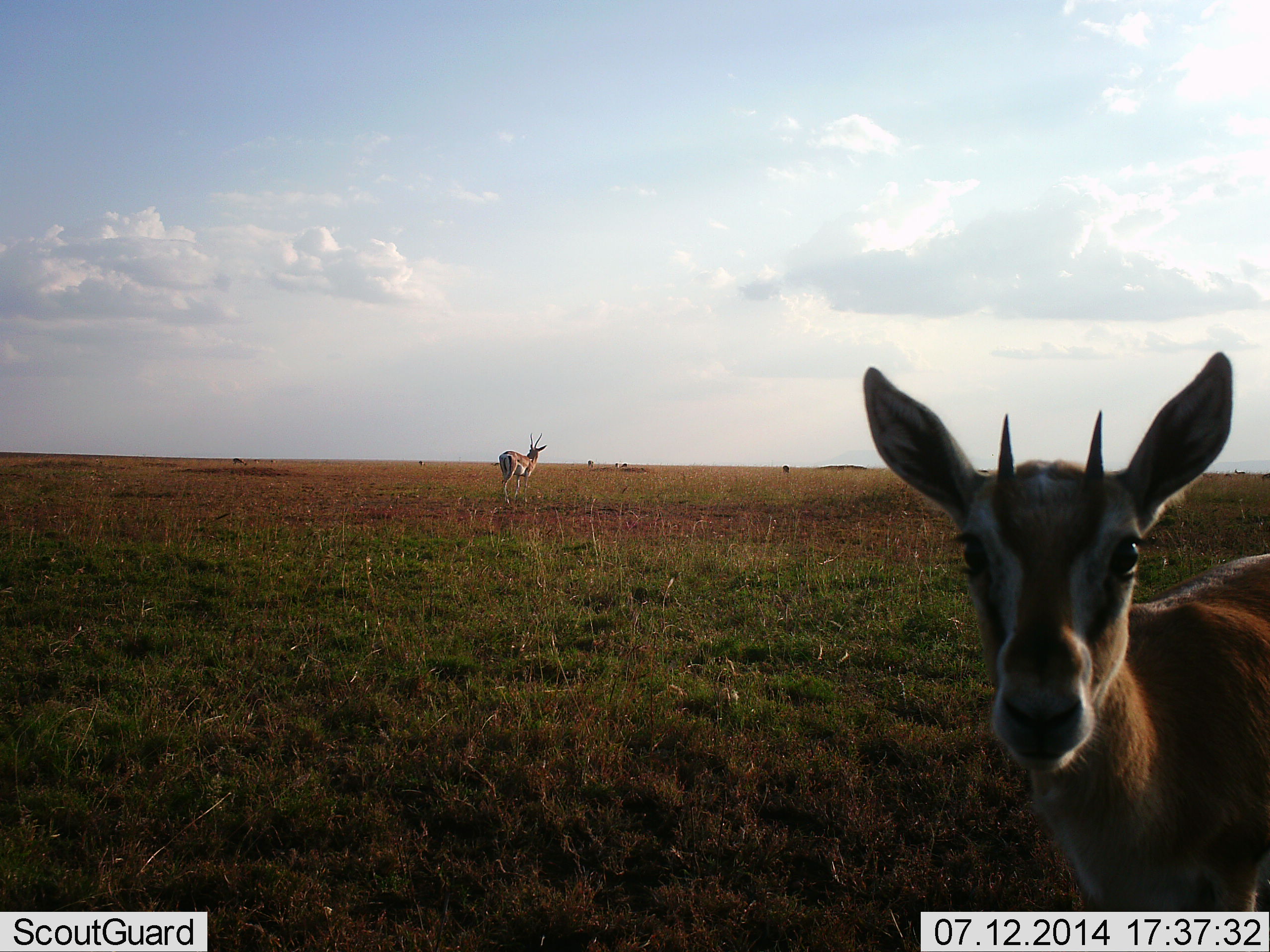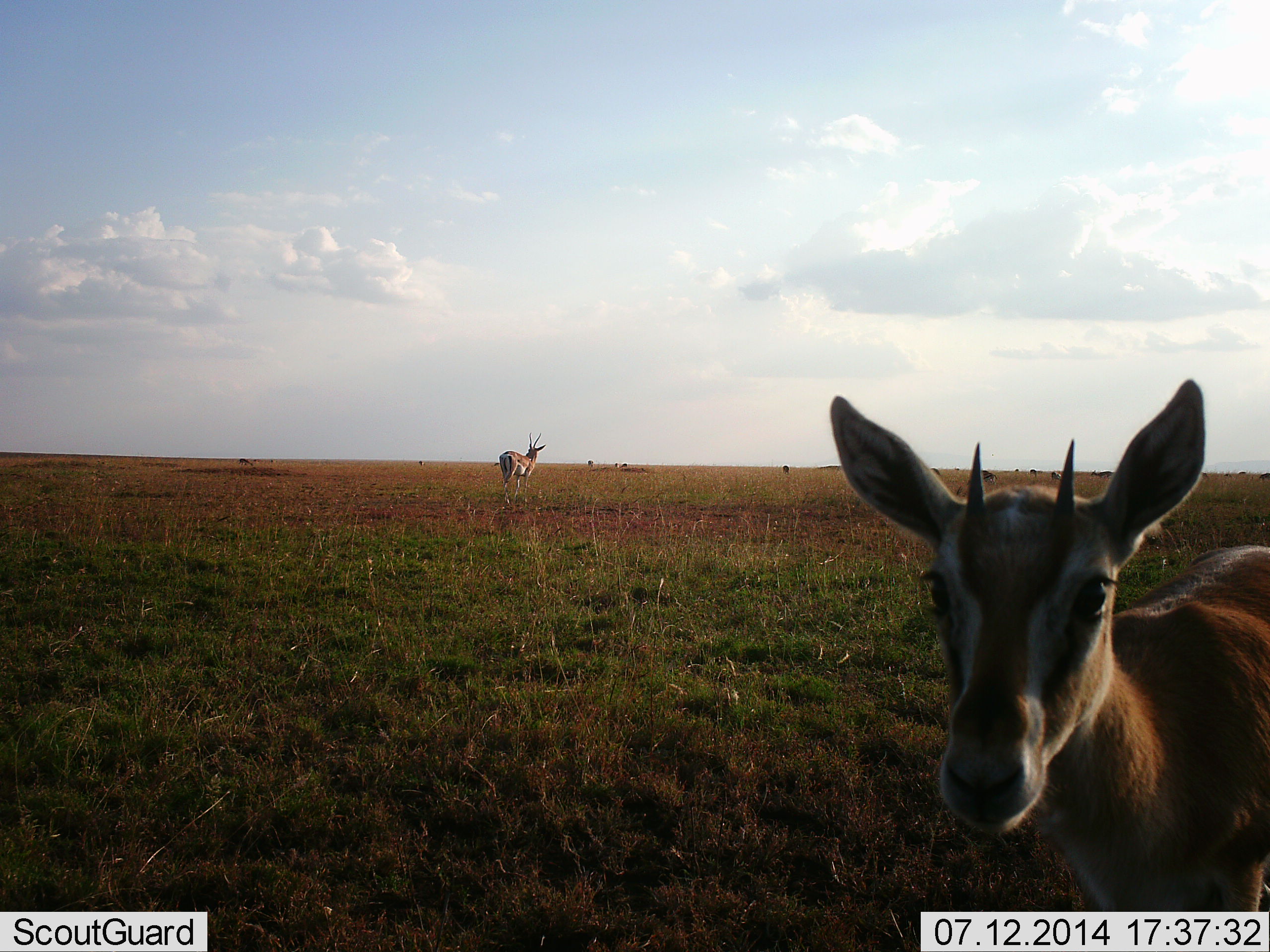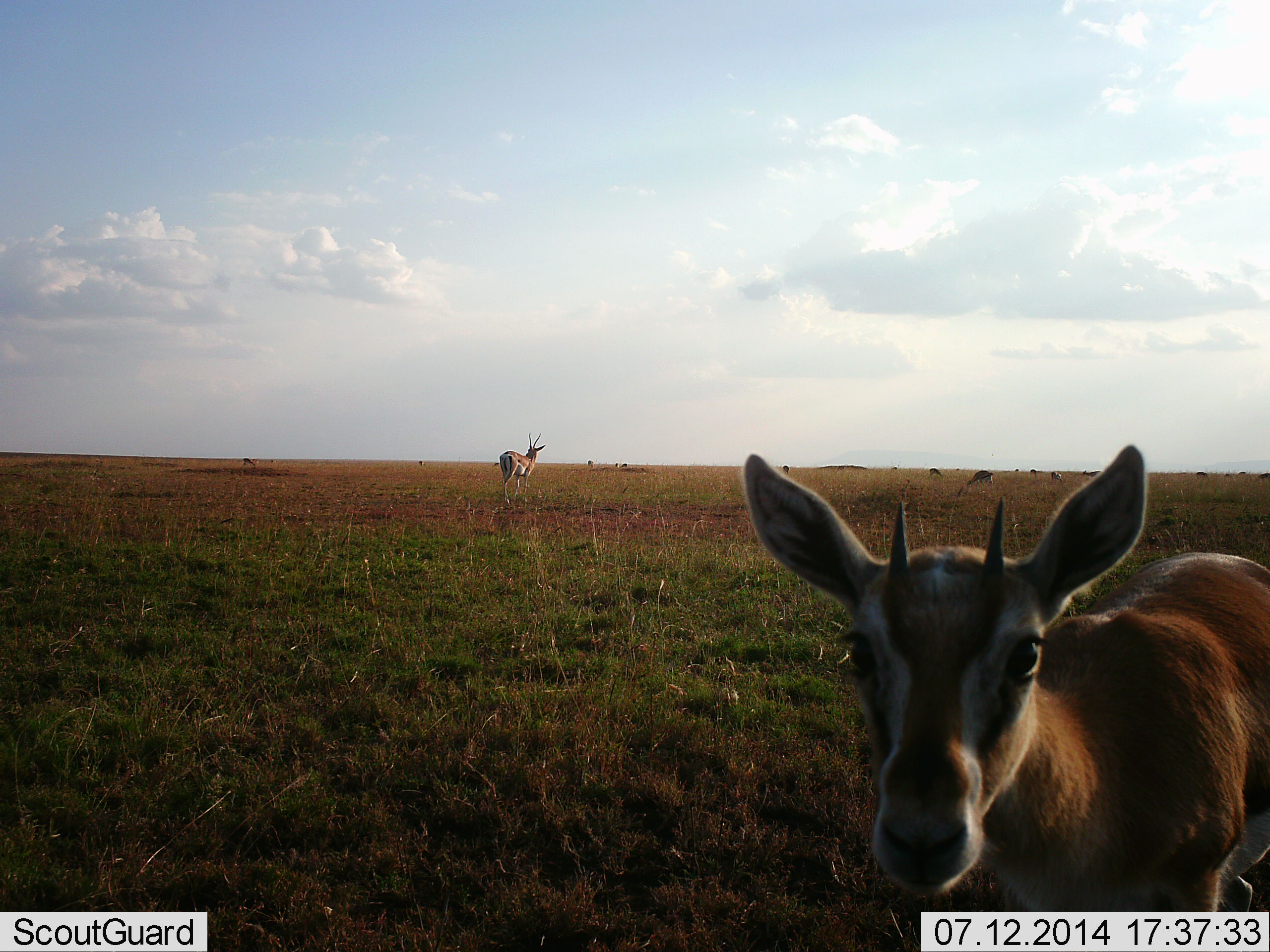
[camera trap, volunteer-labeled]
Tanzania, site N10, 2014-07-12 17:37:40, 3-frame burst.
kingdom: Animalia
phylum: Chordata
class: Mammalia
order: Artiodactyla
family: Bovidae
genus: Eudorcas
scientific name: Eudorcas thomsonii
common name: thomson's gazelle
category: gazellethomsons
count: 2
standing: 100%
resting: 0%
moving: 10%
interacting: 0%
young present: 0%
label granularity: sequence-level